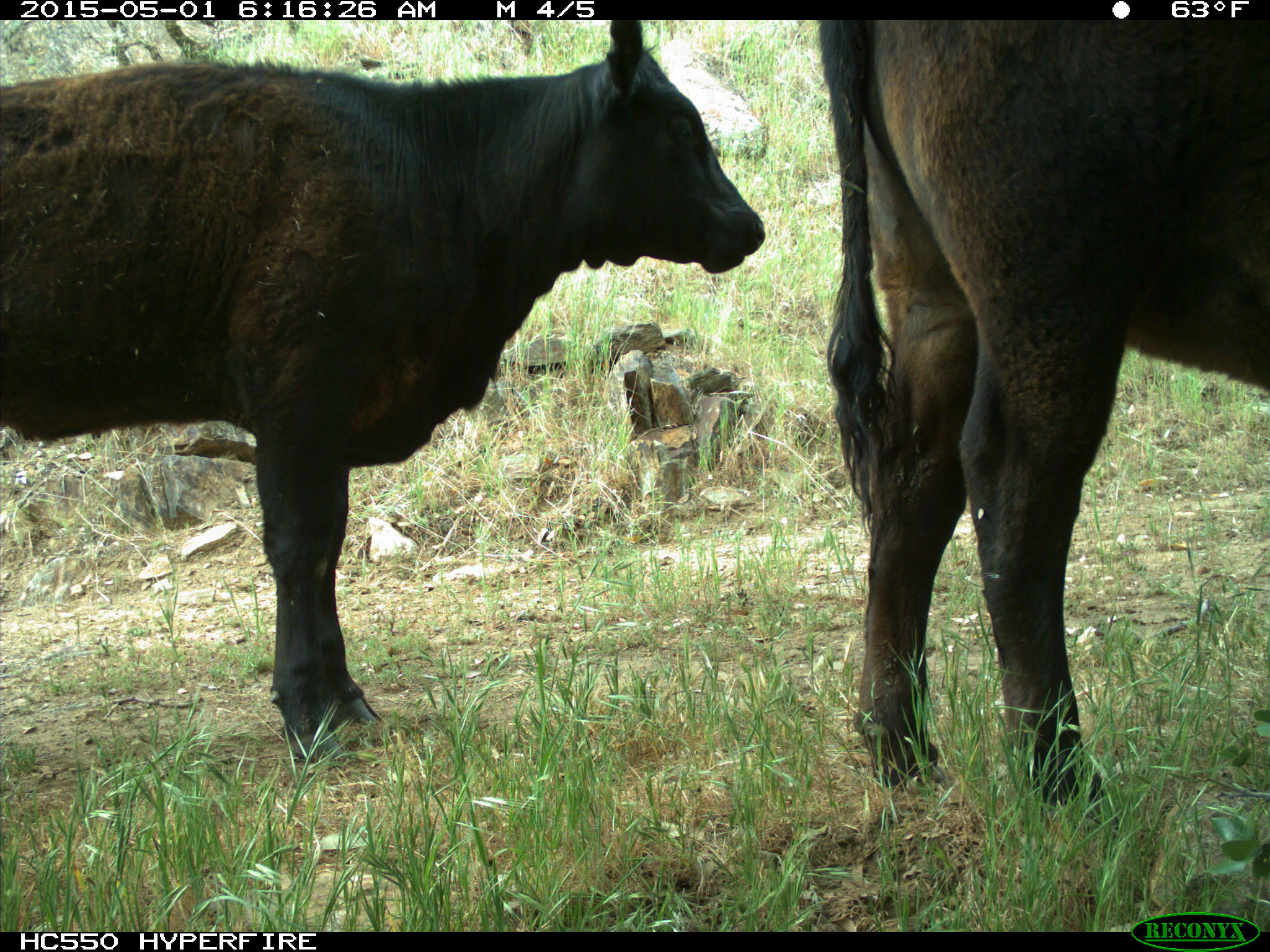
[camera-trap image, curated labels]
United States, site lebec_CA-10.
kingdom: Animalia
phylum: Chordata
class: Mammalia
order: Artiodactyla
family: Bovidae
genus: Bos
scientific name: Bos taurus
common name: domestic cow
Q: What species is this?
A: Bos taurus (domestic cow).